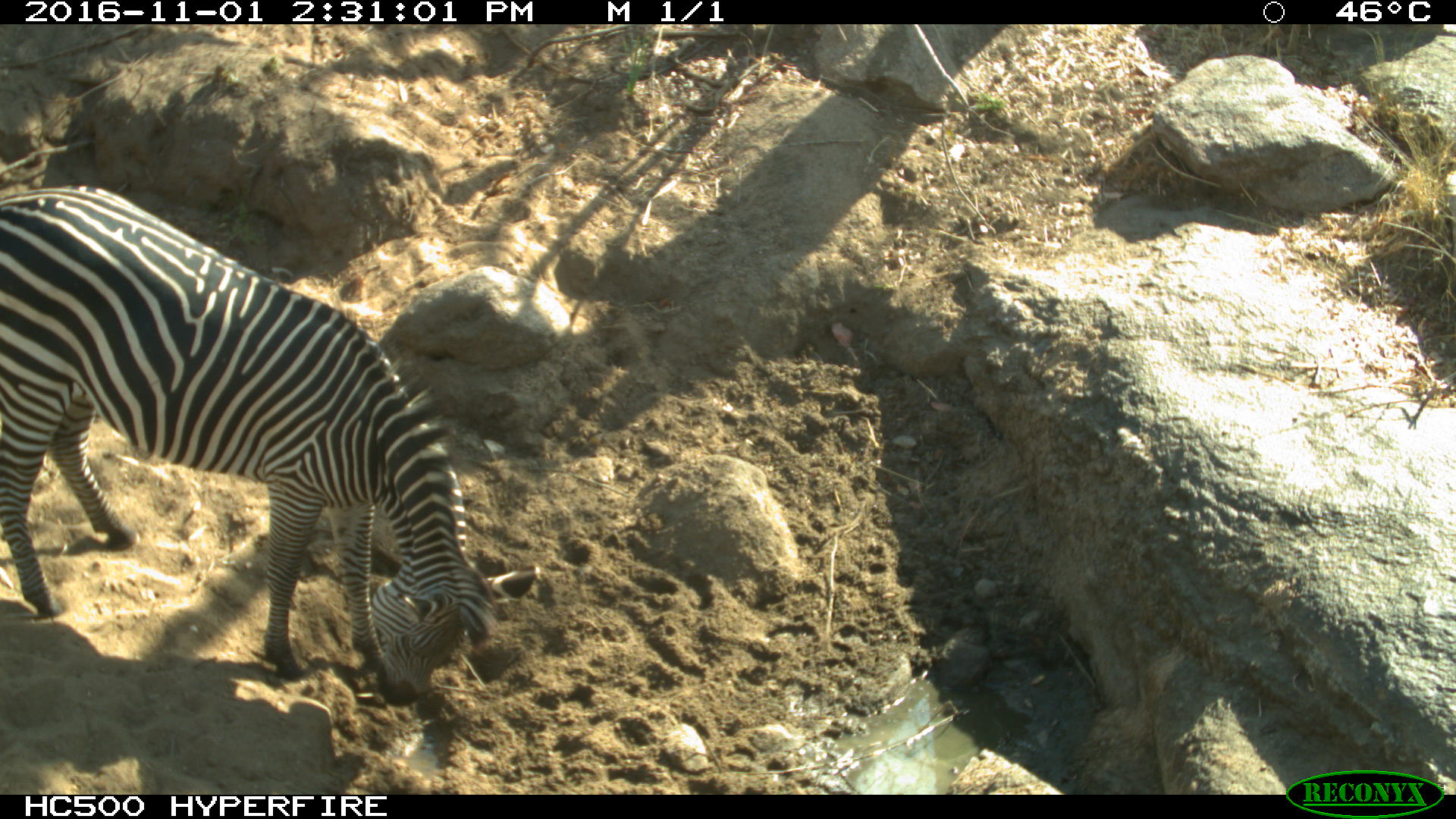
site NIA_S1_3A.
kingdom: Animalia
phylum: Chordata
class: Mammalia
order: Perissodactyla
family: Equidae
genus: Equus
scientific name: Equus quagga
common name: plains zebra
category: zebraplains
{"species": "zebraplains (plains zebra) (Equus quagga)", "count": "1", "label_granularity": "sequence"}